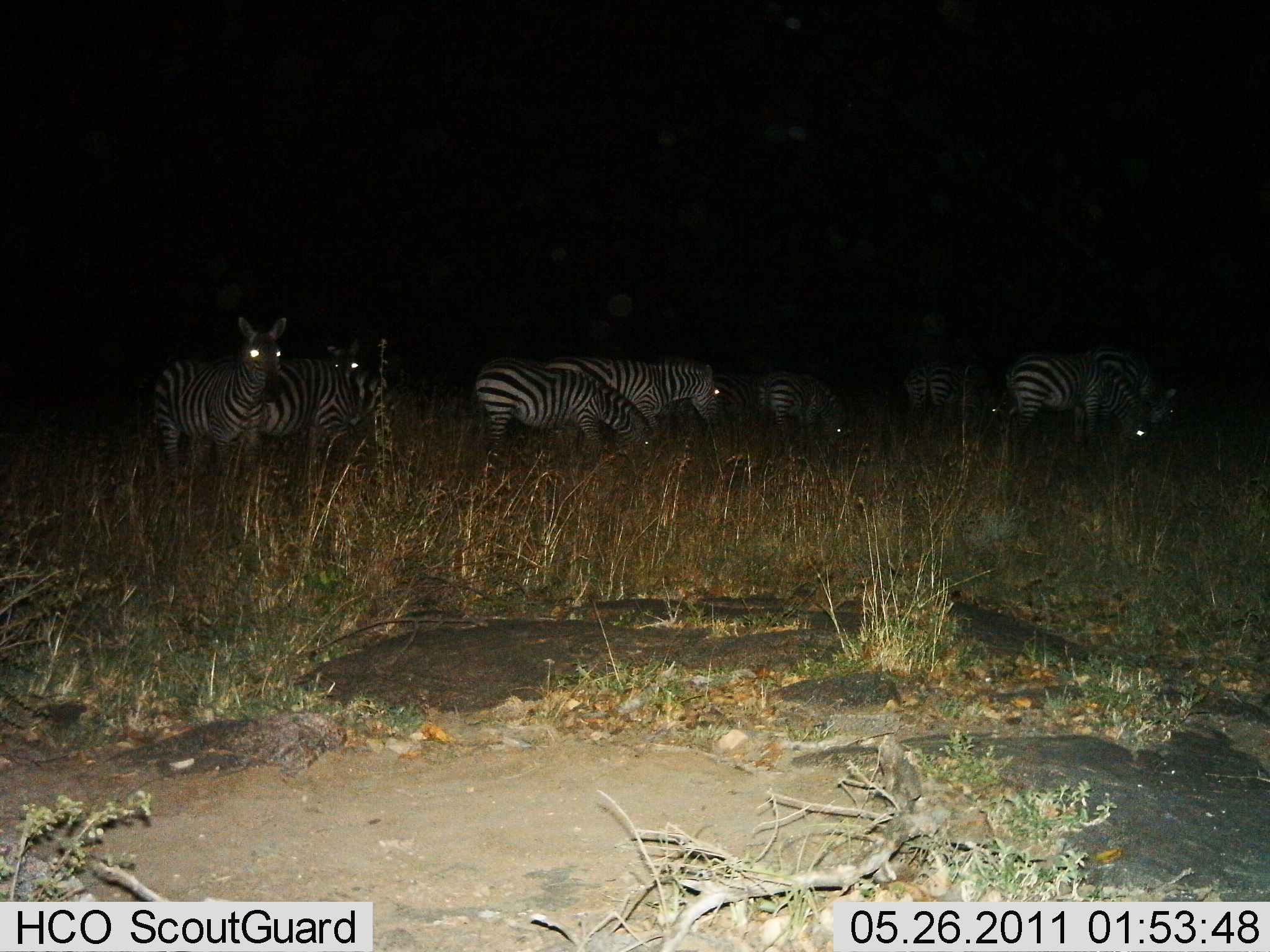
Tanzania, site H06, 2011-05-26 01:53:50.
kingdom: Animalia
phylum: Chordata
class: Mammalia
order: Perissodactyla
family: Equidae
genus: Equus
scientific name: Equus quagga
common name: plains zebra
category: zebra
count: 8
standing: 82%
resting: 0%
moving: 0%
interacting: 0%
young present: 0%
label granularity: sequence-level